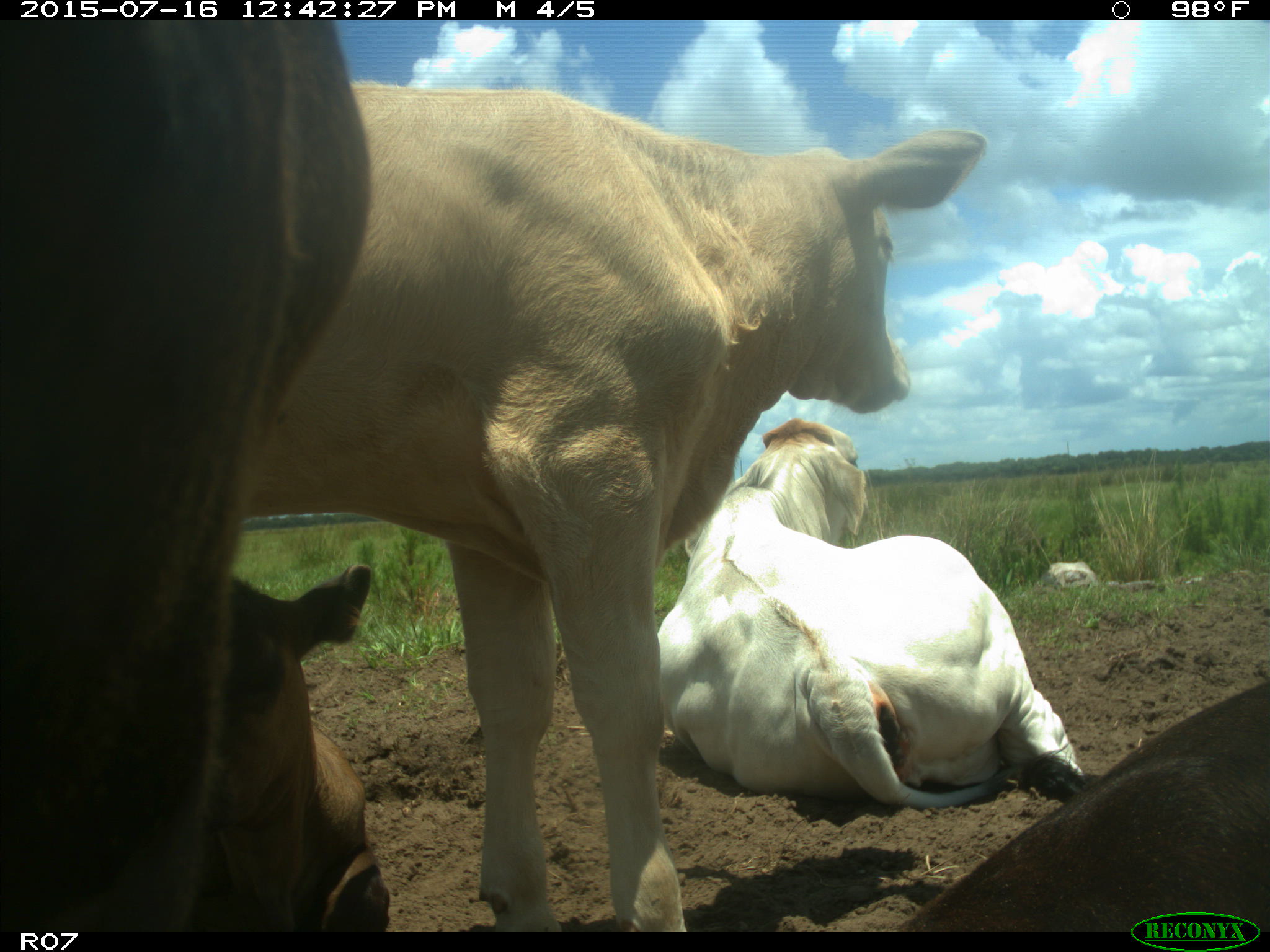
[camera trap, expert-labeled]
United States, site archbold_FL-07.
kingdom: Animalia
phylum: Chordata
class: Mammalia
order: Artiodactyla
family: Bovidae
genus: Bos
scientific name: Bos taurus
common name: domestic cow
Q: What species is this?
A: Bos taurus (domestic cow).